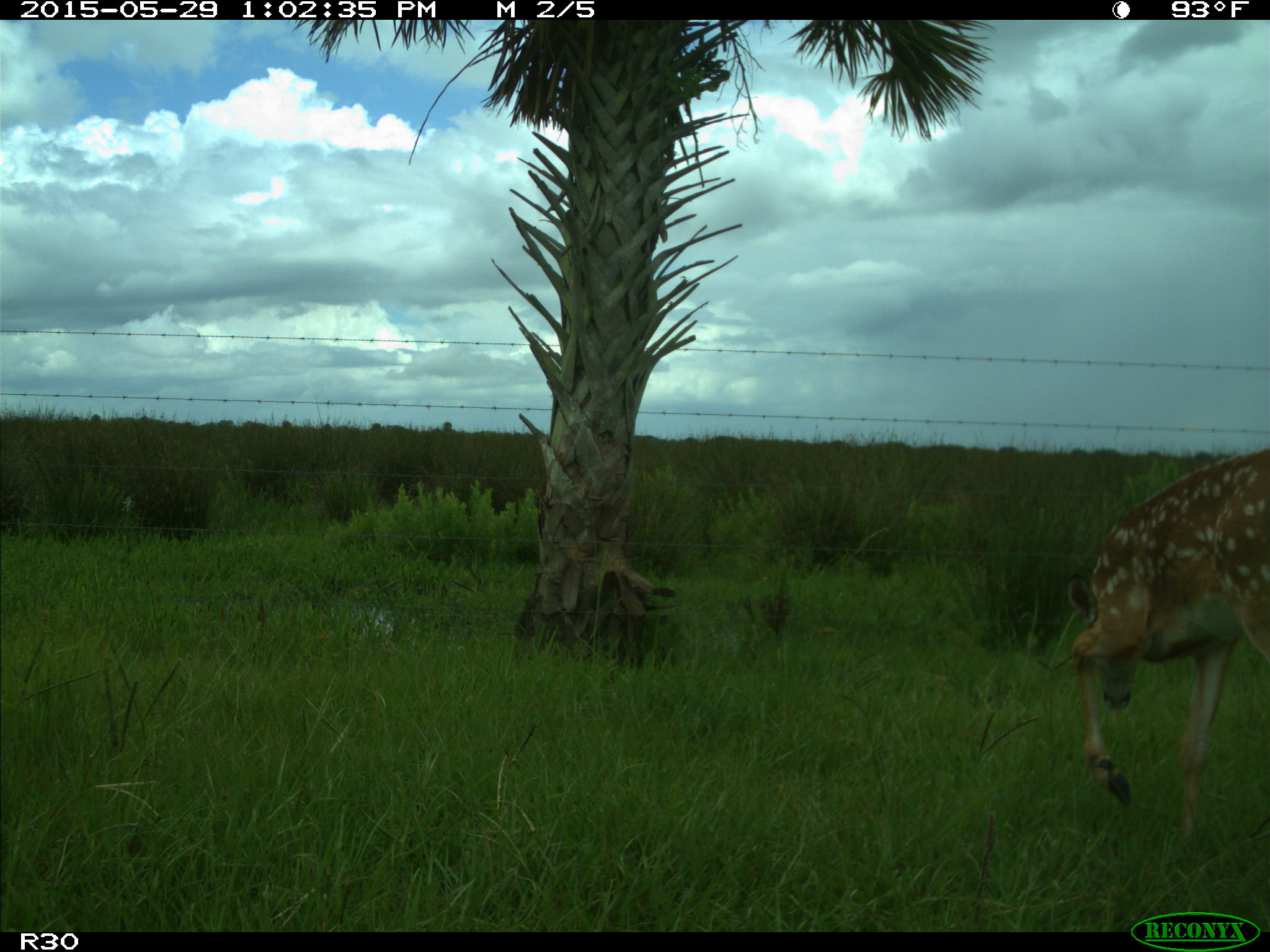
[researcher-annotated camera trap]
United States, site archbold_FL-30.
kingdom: Animalia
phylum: Chordata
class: Mammalia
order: Artiodactyla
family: Cervidae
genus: Odocoileus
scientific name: Odocoileus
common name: deer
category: unidentified deer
Unidentified deer (deer) (Odocoileus).